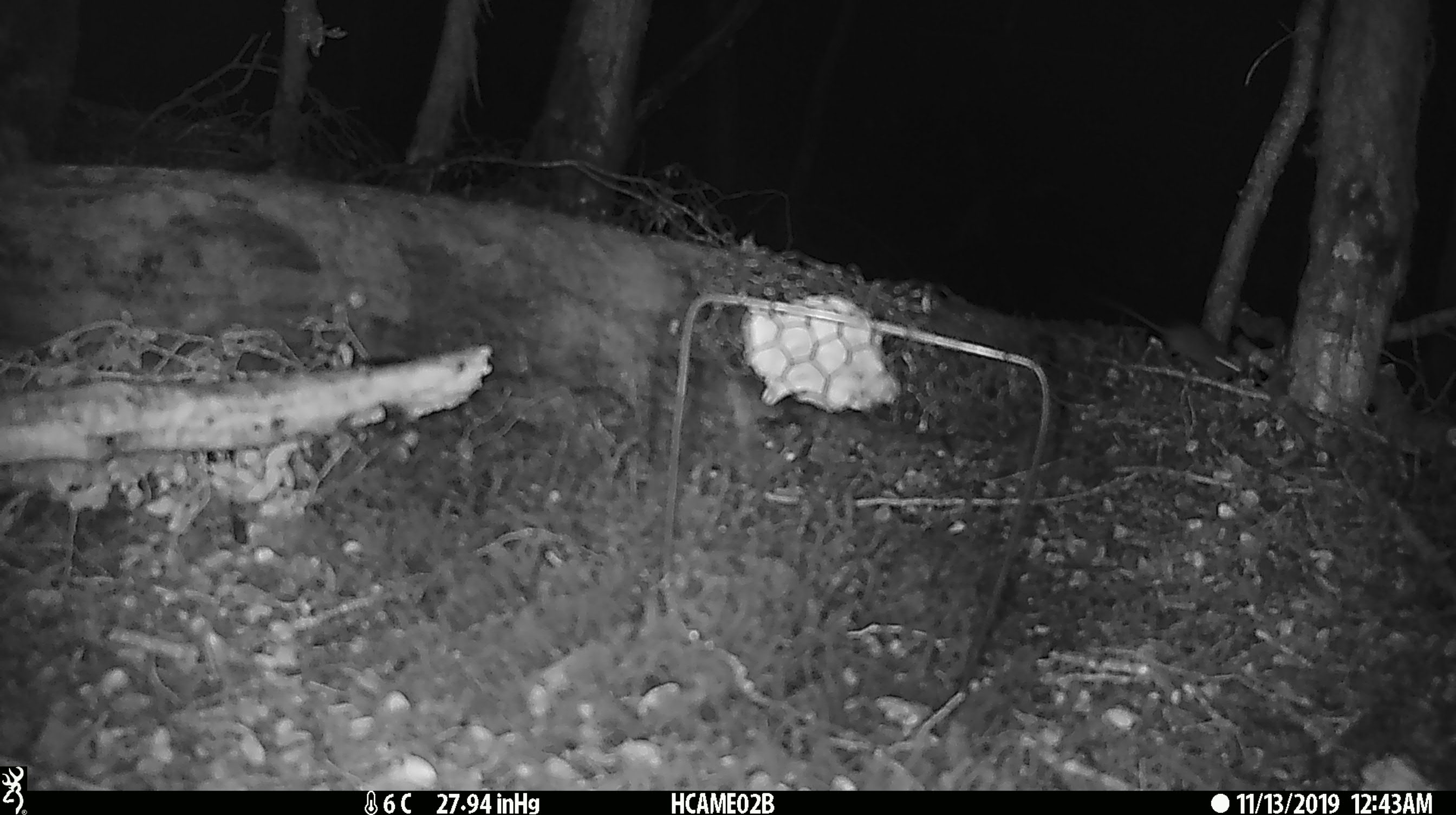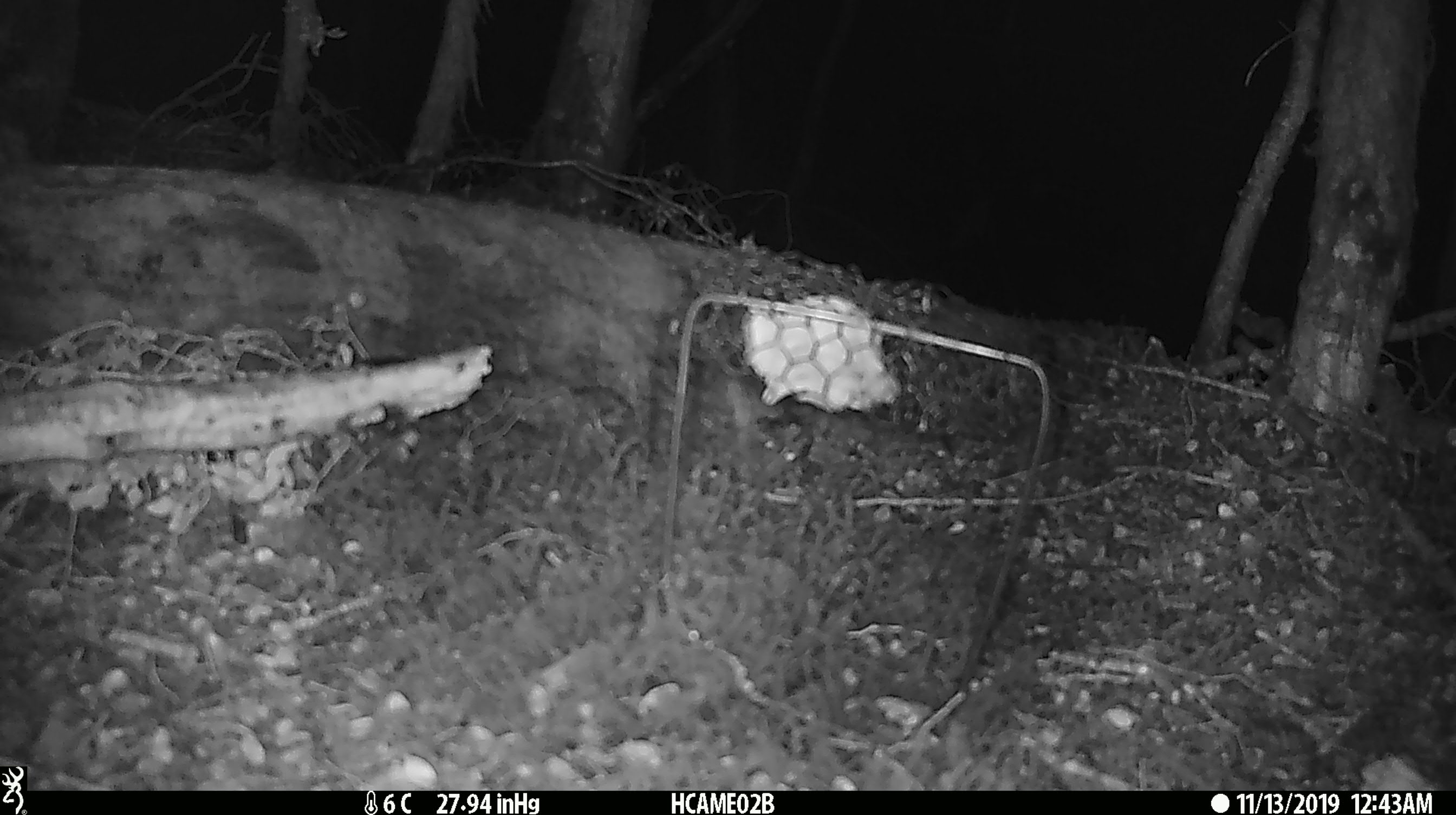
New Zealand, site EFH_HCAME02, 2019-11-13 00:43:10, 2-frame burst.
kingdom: Animalia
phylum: Chordata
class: Mammalia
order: Rodentia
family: Muridae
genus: Mus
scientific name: Mus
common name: mouse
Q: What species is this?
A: Mouse (Mus).